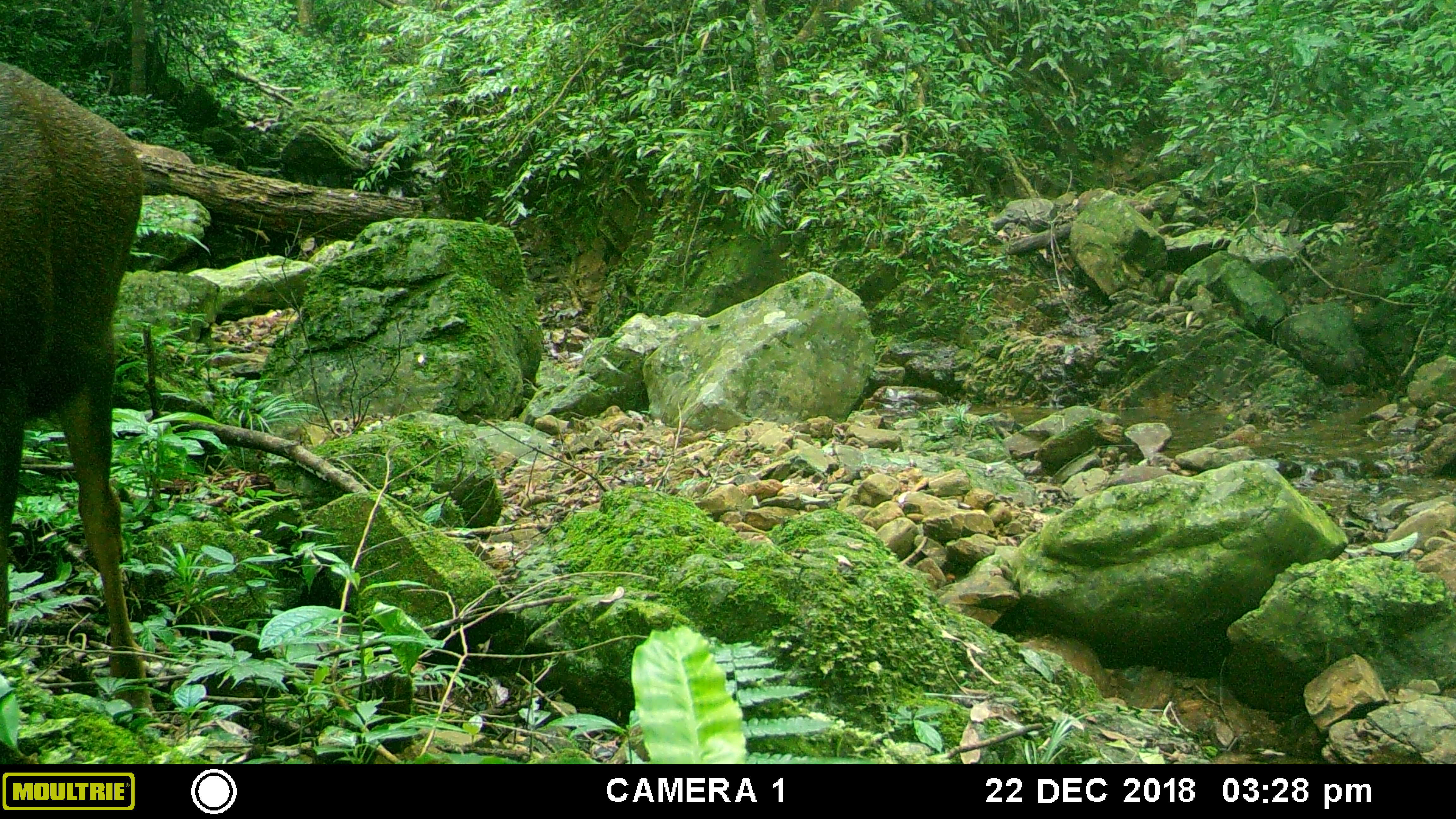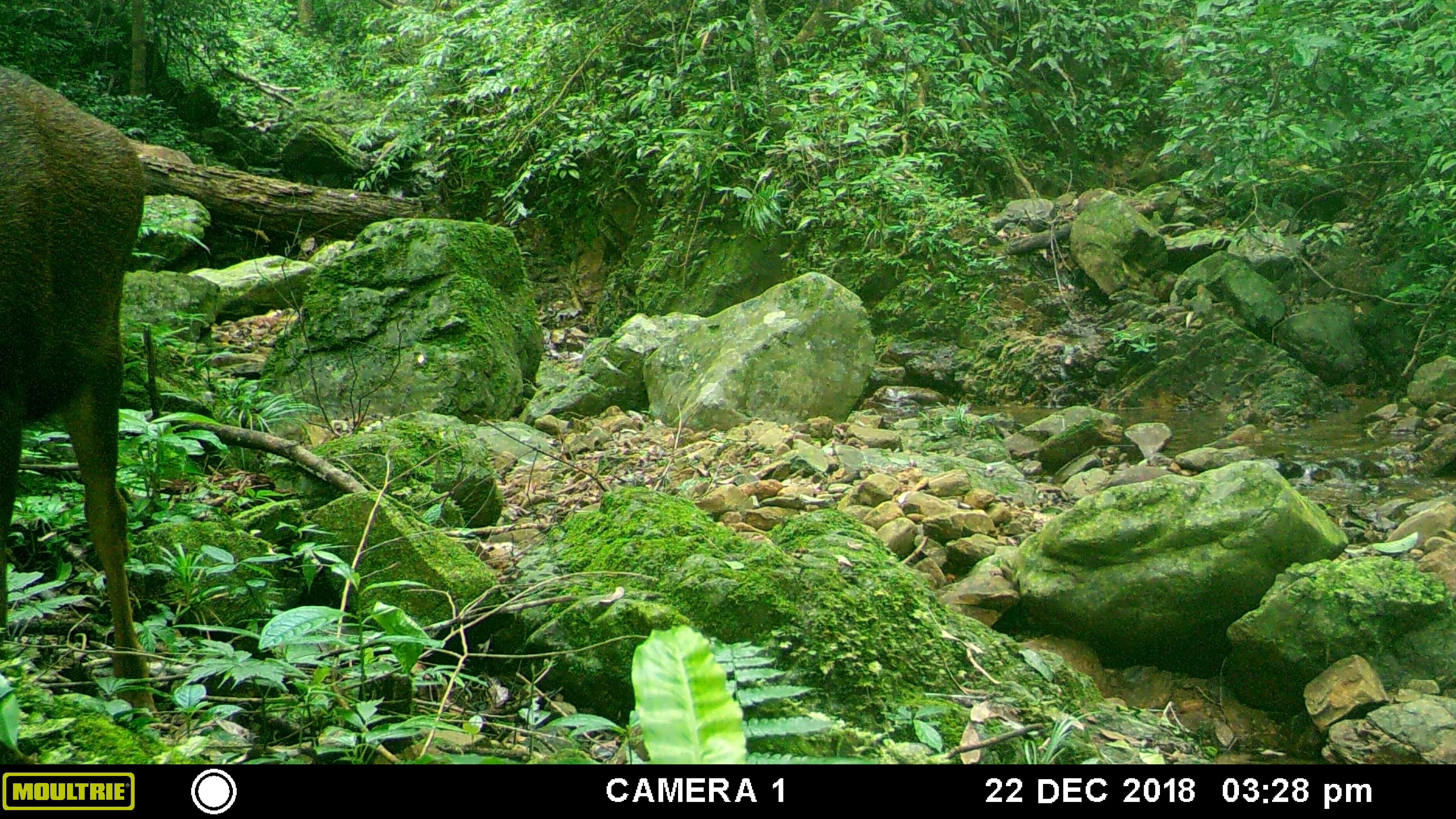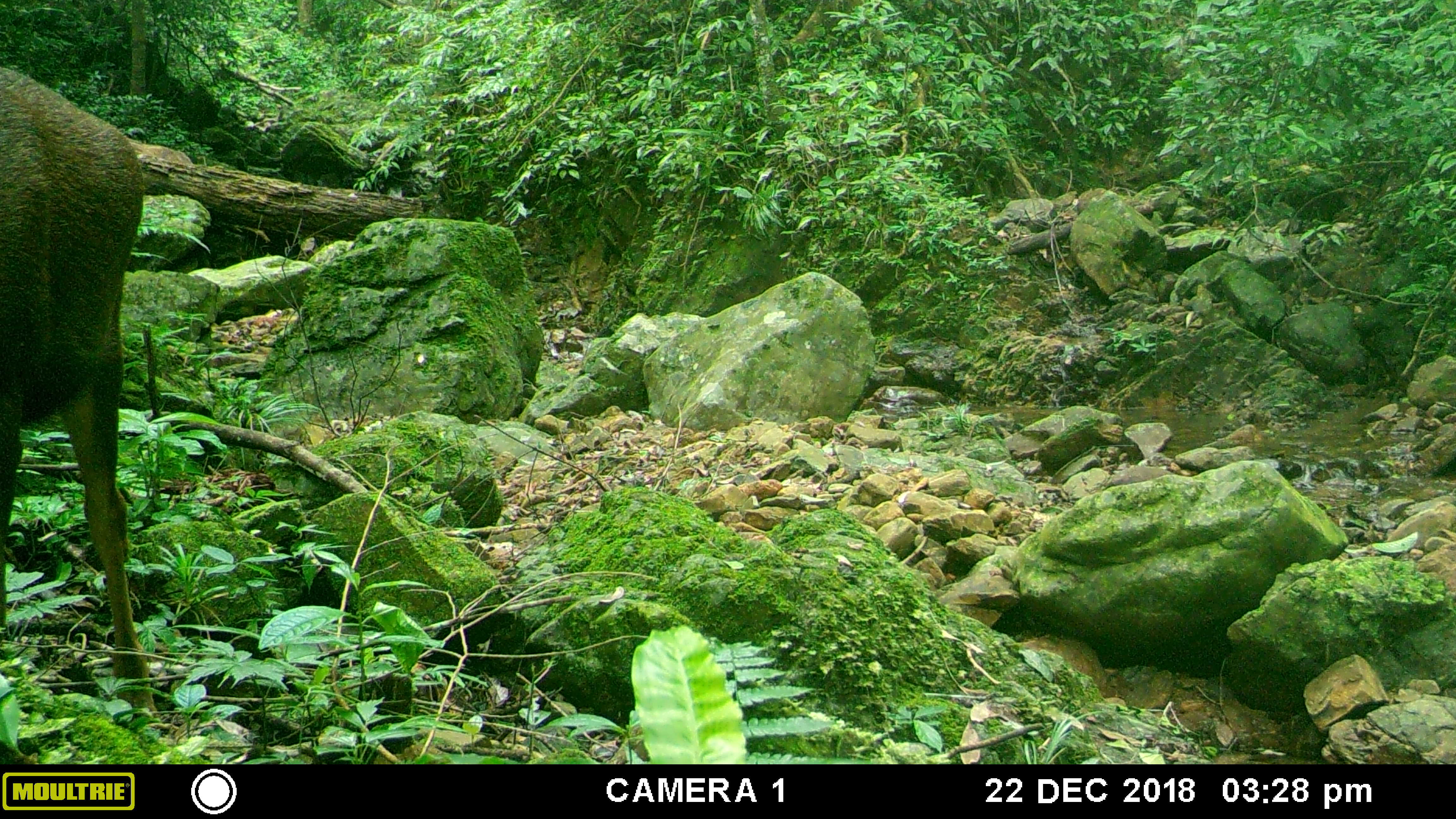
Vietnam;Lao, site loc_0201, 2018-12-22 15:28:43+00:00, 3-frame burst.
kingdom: Animalia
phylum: Chordata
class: Mammalia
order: Artiodactyla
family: Cervidae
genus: Rusa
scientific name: Rusa unicolor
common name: sambar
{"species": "sambar (Rusa unicolor)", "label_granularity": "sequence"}